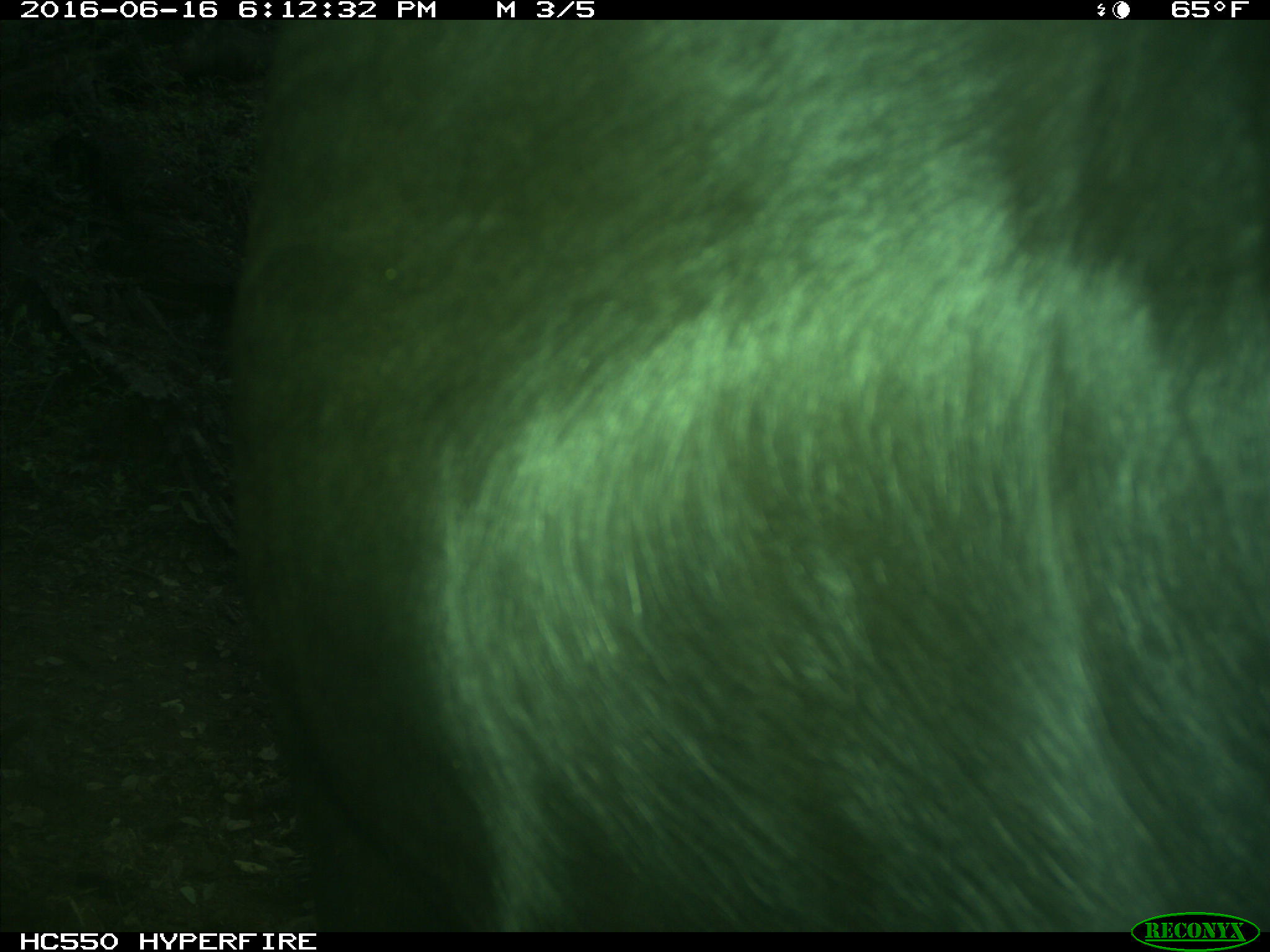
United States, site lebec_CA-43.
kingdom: Animalia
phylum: Chordata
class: Mammalia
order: Artiodactyla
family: Bovidae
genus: Bos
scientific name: Bos taurus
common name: domestic cow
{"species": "Bos taurus (domestic cow)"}